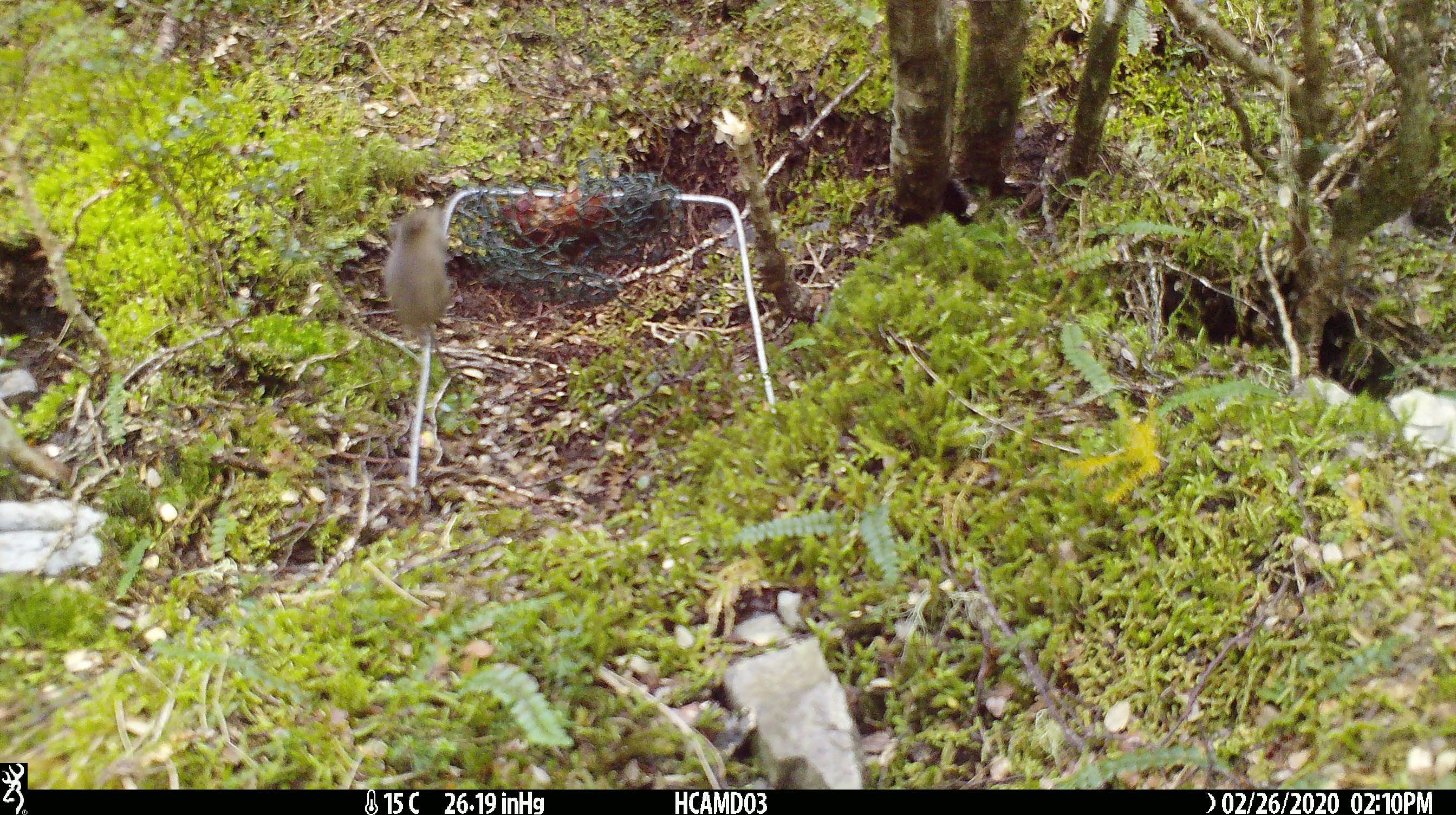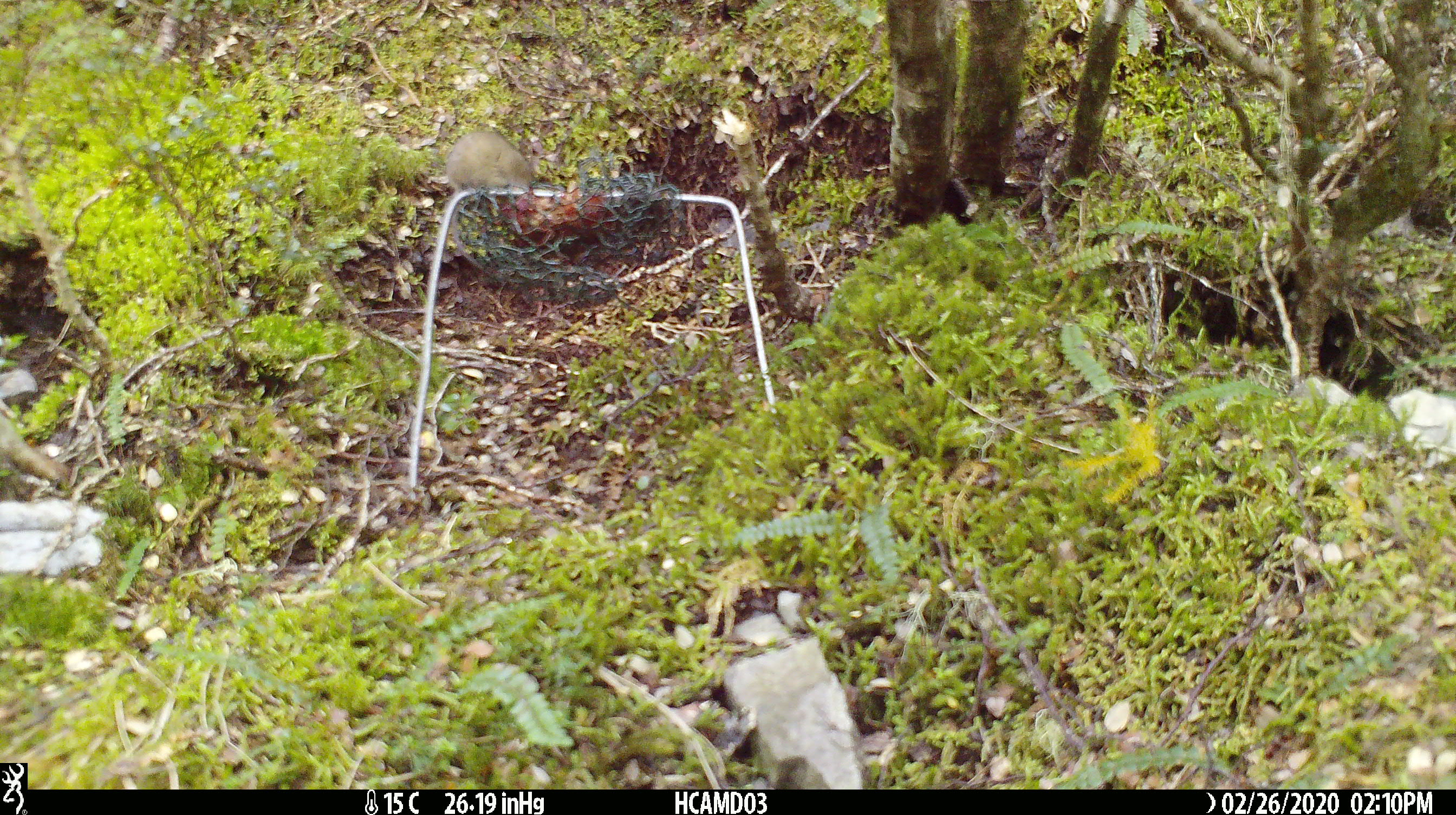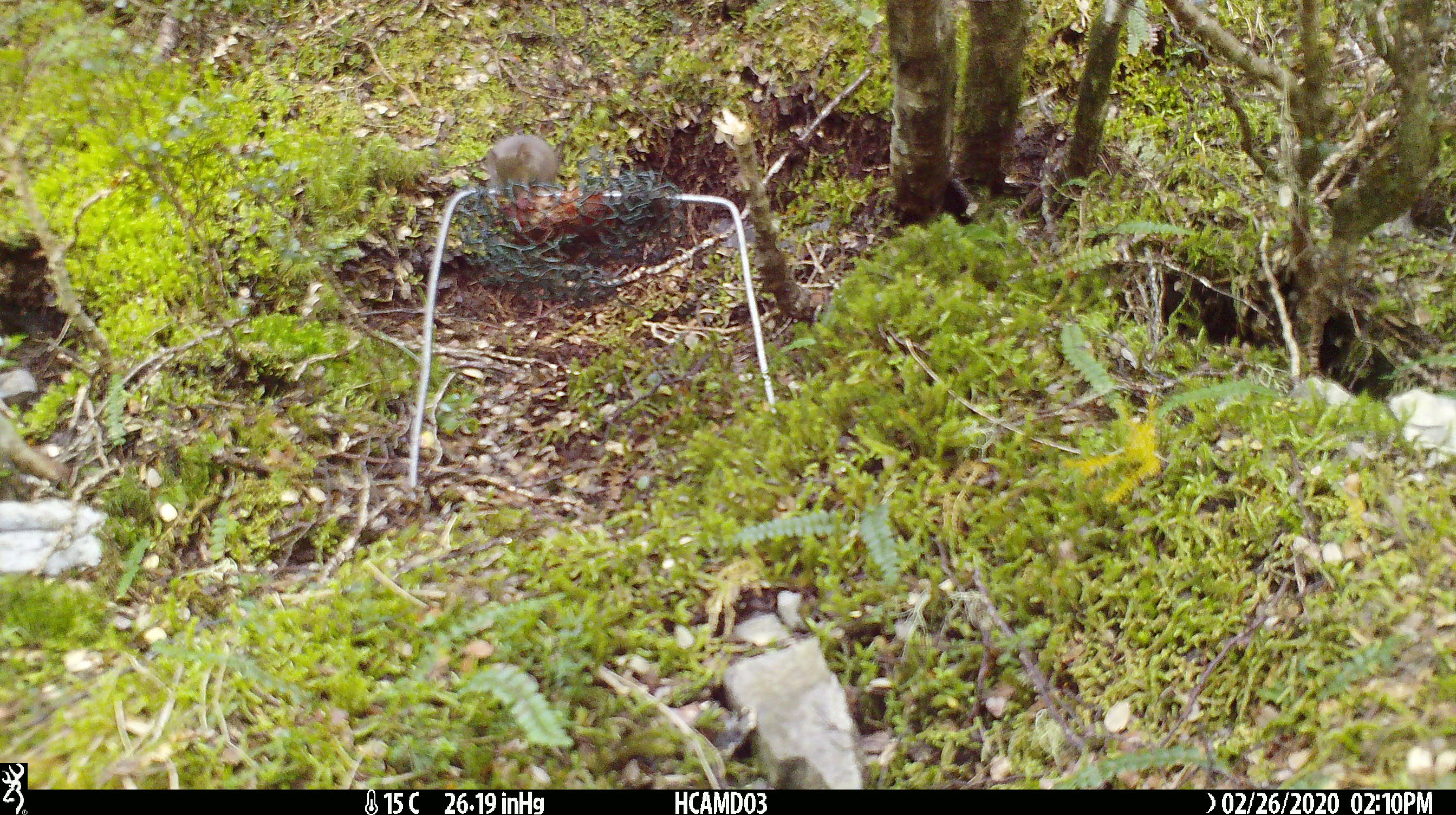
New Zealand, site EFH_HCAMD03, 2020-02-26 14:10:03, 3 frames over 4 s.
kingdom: Animalia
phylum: Chordata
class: Mammalia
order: Rodentia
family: Muridae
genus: Mus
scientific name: Mus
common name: mouse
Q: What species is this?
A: Mouse (Mus).